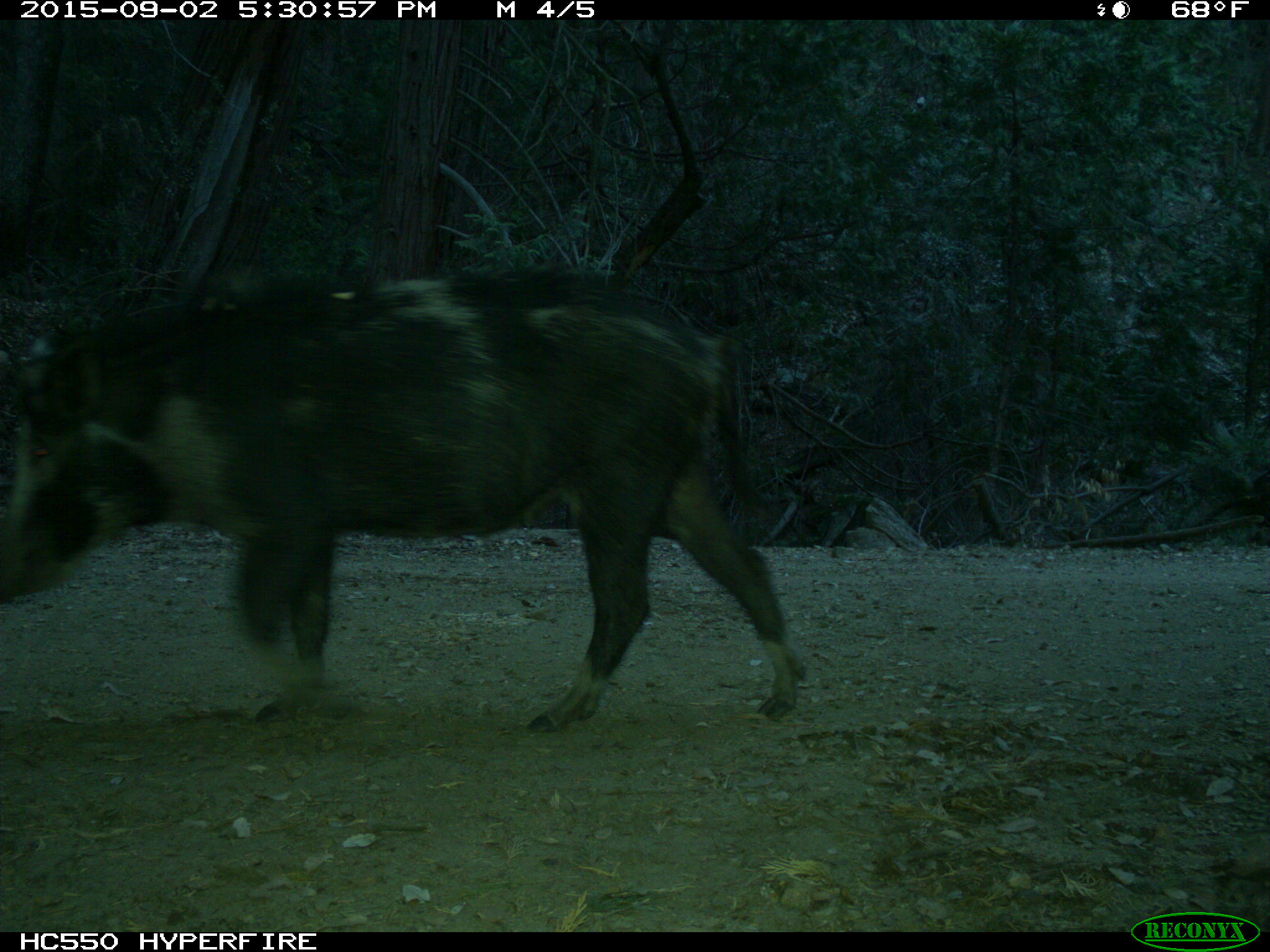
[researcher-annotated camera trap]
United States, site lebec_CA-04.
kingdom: Animalia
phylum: Chordata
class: Mammalia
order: Artiodactyla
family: Suidae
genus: Sus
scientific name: Sus scrofa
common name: wild boar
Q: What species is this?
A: Sus scrofa (wild boar).